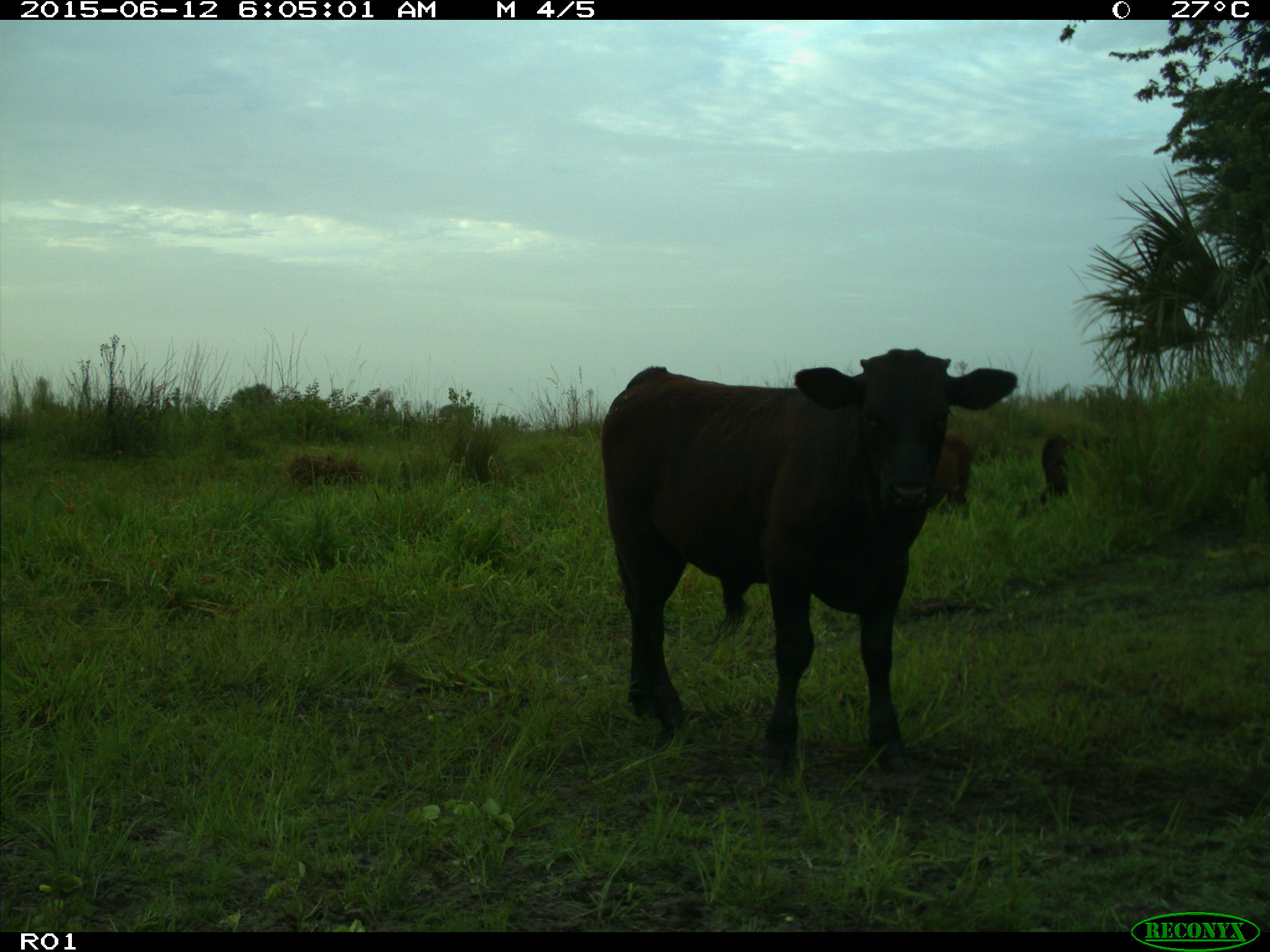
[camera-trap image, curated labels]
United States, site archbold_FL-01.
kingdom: Animalia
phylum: Chordata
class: Mammalia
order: Artiodactyla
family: Bovidae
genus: Bos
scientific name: Bos taurus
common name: domestic cow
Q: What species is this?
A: Bos taurus (domestic cow).